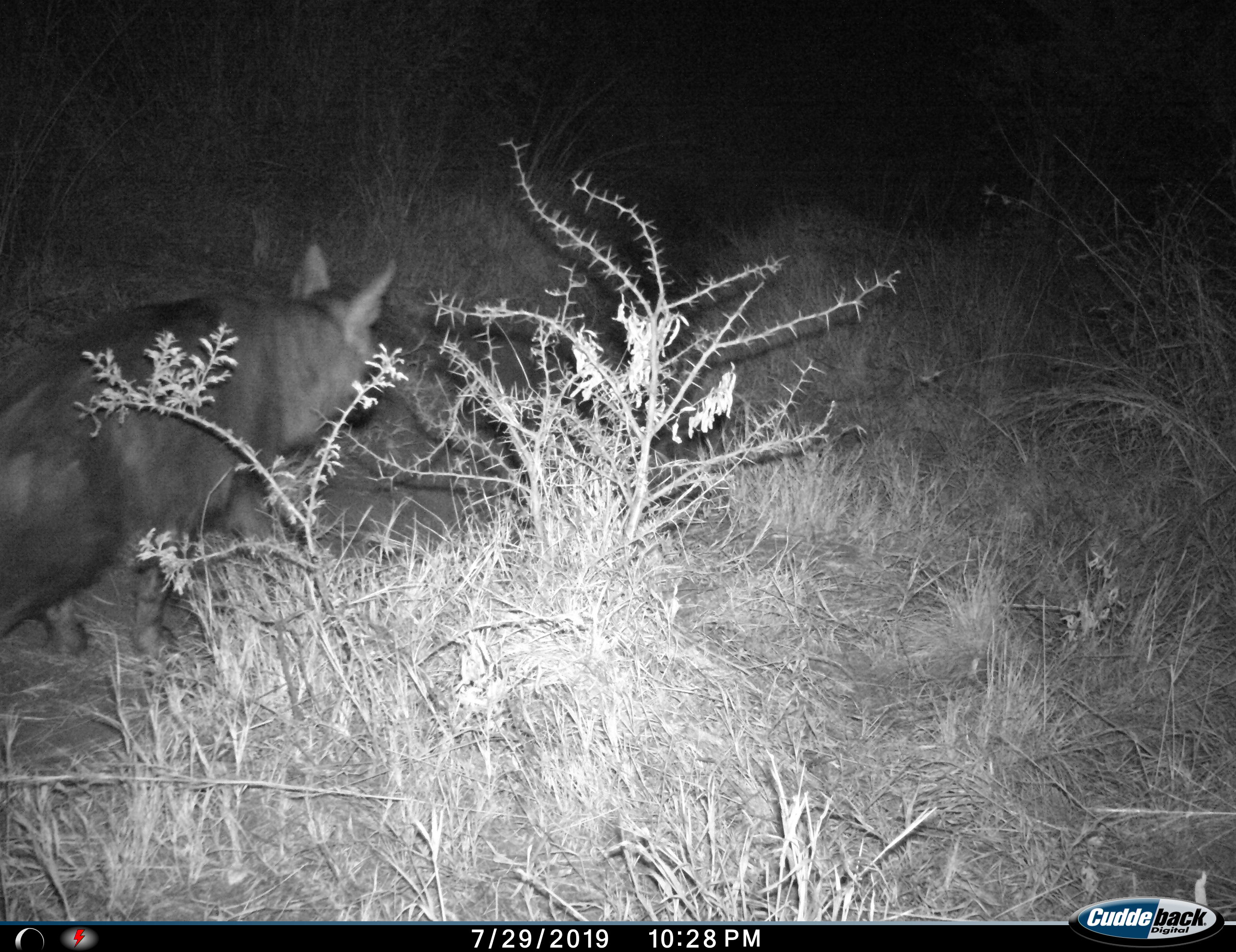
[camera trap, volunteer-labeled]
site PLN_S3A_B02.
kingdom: Animalia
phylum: Chordata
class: Mammalia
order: Carnivora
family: Hyaenidae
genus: Parahyaena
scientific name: Parahyaena brunnea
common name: brown hyena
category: hyenabrown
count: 1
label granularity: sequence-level